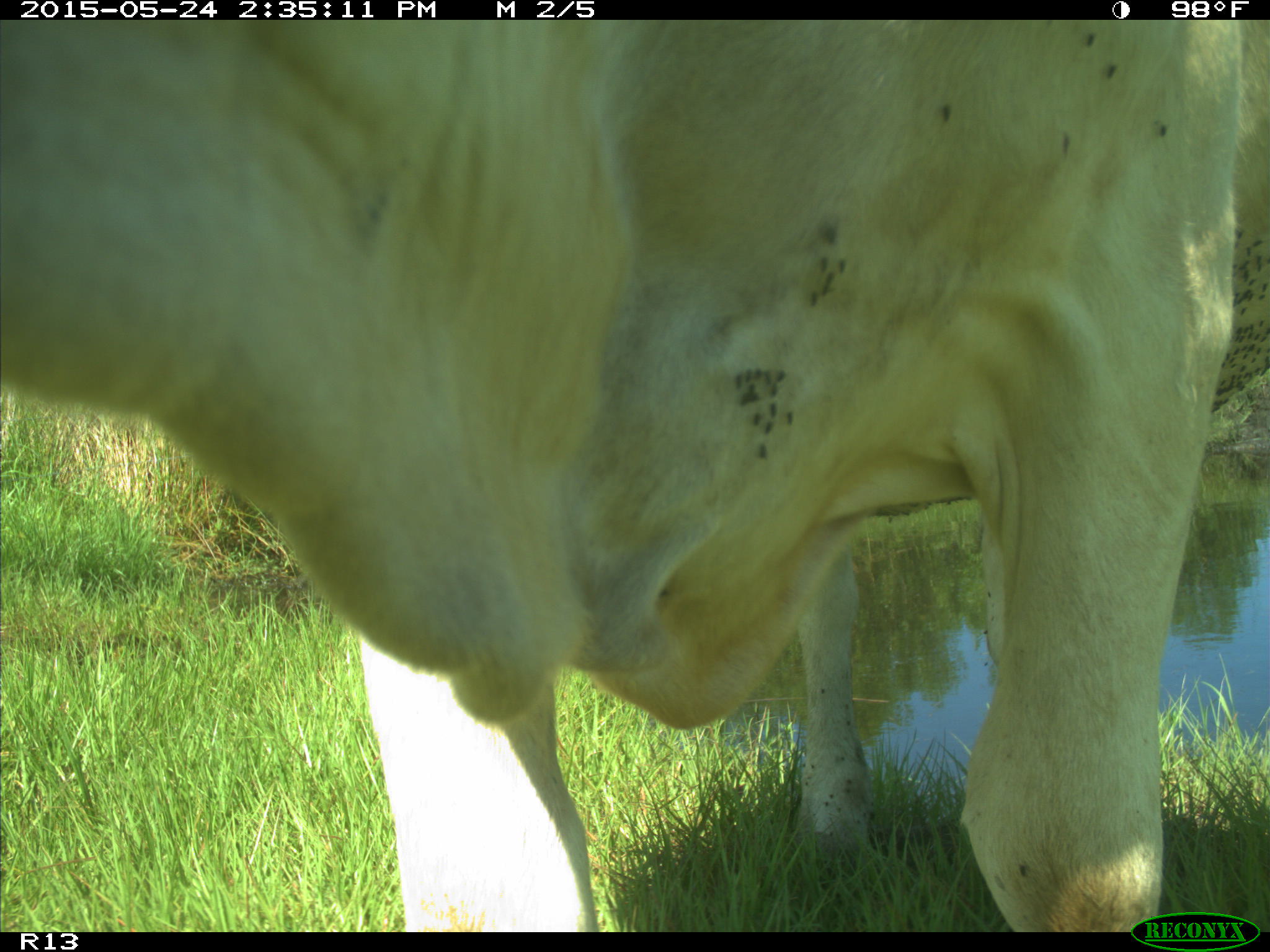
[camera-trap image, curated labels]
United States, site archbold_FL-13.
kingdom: Animalia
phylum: Chordata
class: Mammalia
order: Artiodactyla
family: Bovidae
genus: Bos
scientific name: Bos taurus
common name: domestic cow